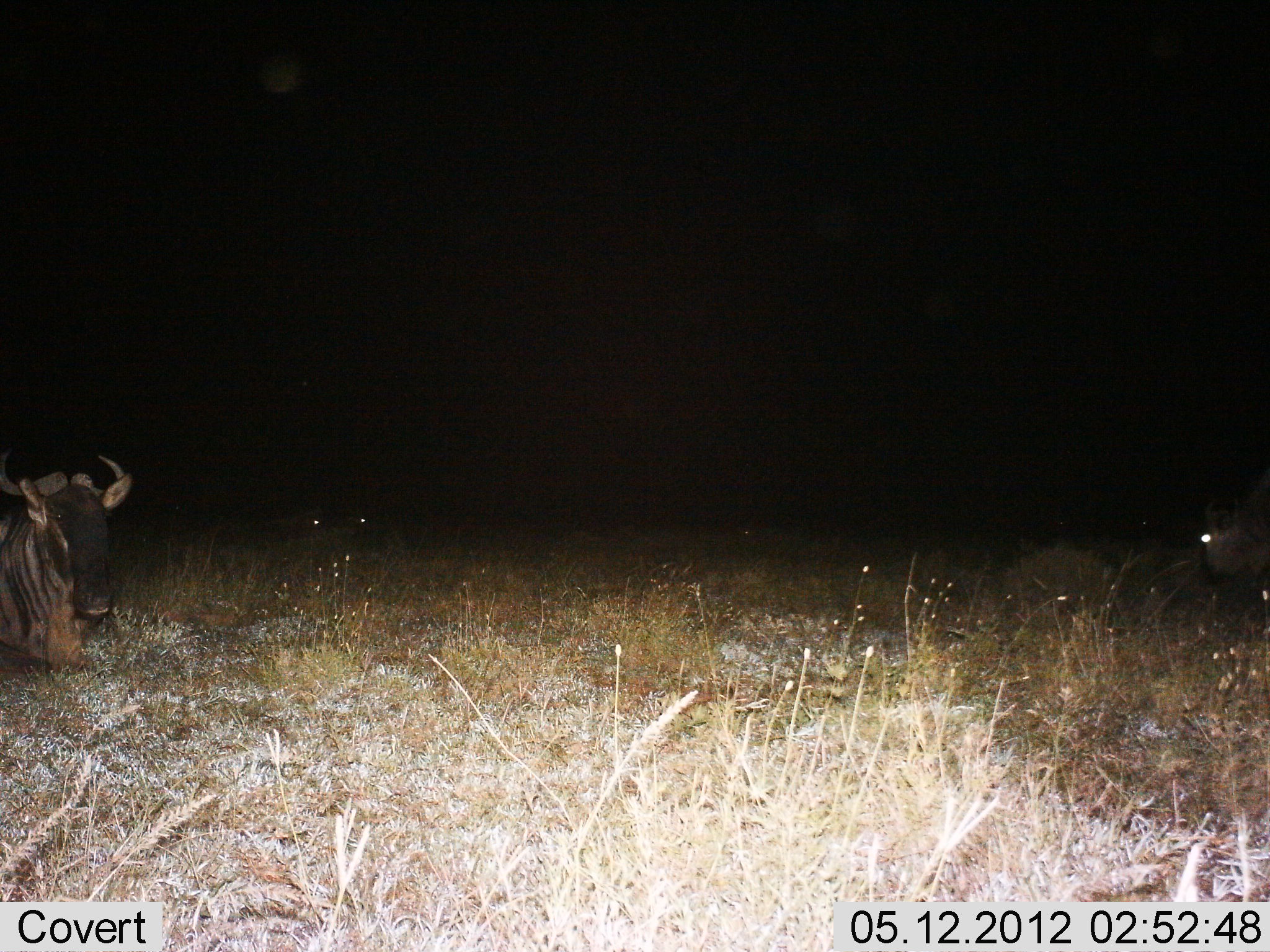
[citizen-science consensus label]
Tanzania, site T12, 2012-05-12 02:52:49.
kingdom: Animalia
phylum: Chordata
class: Mammalia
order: Artiodactyla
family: Bovidae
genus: Connochaetes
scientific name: Connochaetes taurinus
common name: blue wildebeest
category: wildebeest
Wildebeest (blue wildebeest) (Connochaetes taurinus), count 2. Behavior (volunteer vote fractions): standing 10%, resting 100%, moving 10%, interacting 0%. Young present (vote fraction): 0%. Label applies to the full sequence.